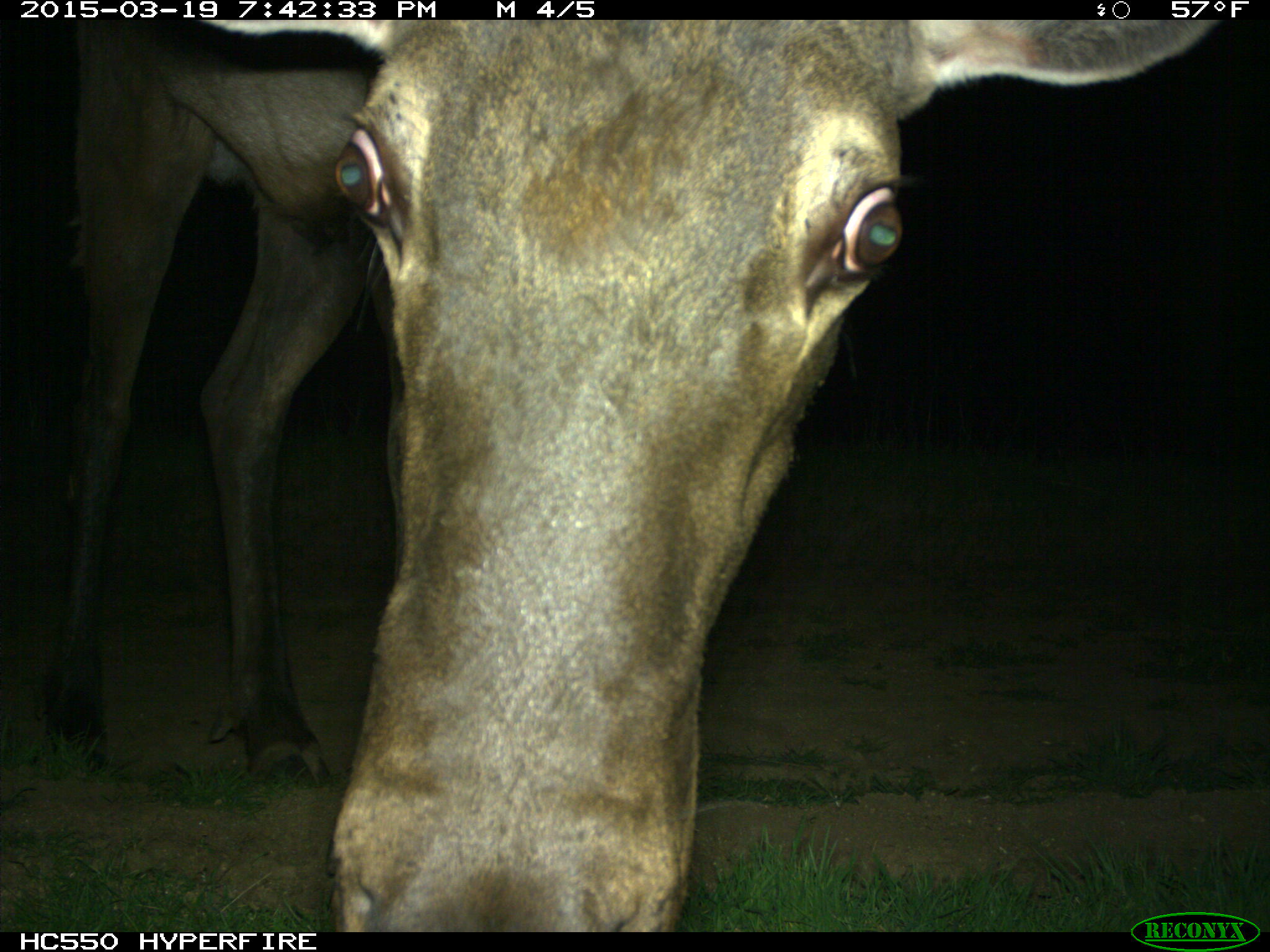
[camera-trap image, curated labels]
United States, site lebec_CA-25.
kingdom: Animalia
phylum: Chordata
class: Mammalia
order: Artiodactyla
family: Cervidae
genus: Cervus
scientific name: Cervus canadensis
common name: elk